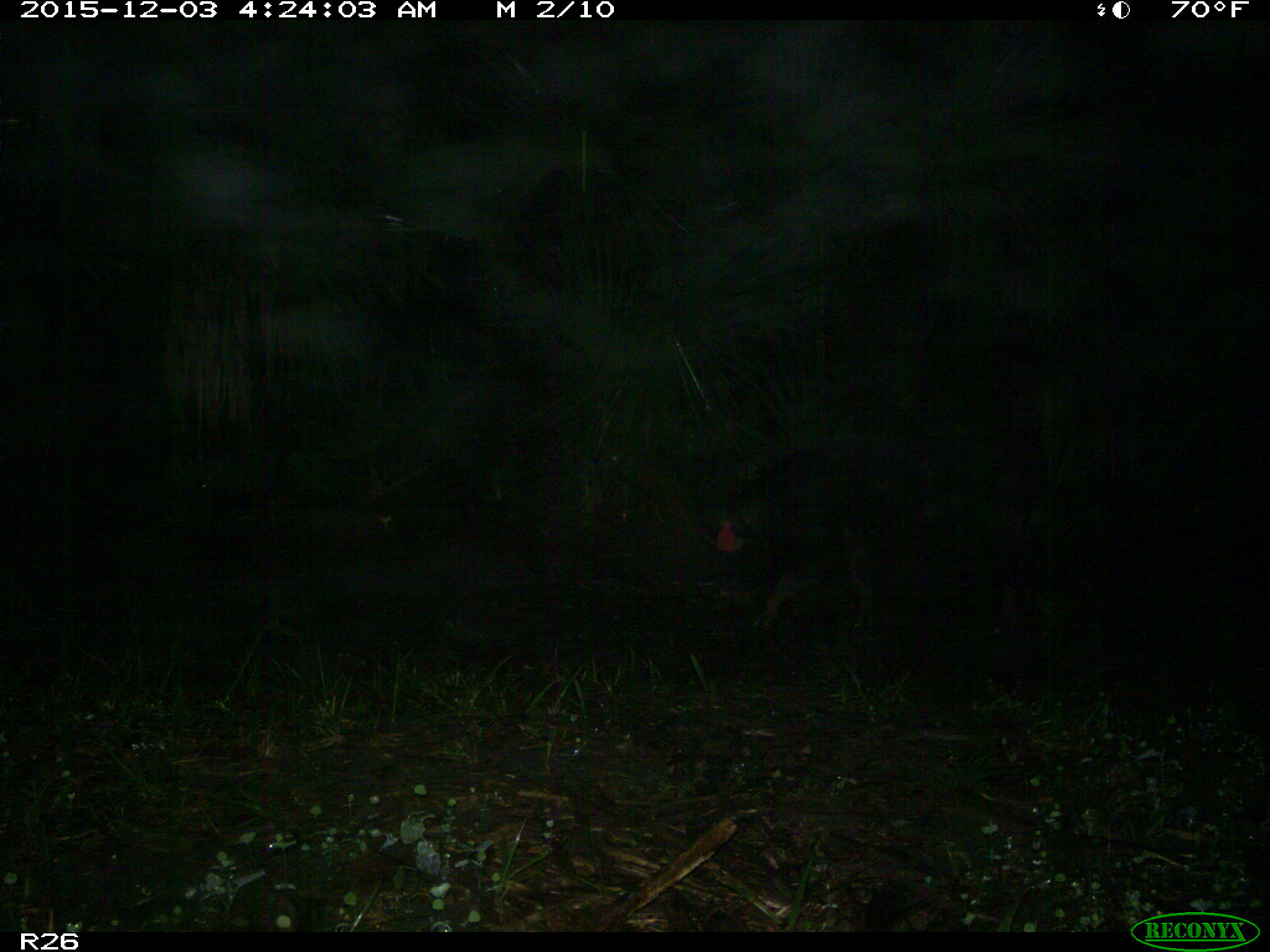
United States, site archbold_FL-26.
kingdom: Animalia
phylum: Chordata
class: Mammalia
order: Artiodactyla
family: Suidae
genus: Sus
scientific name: Sus scrofa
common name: wild boar